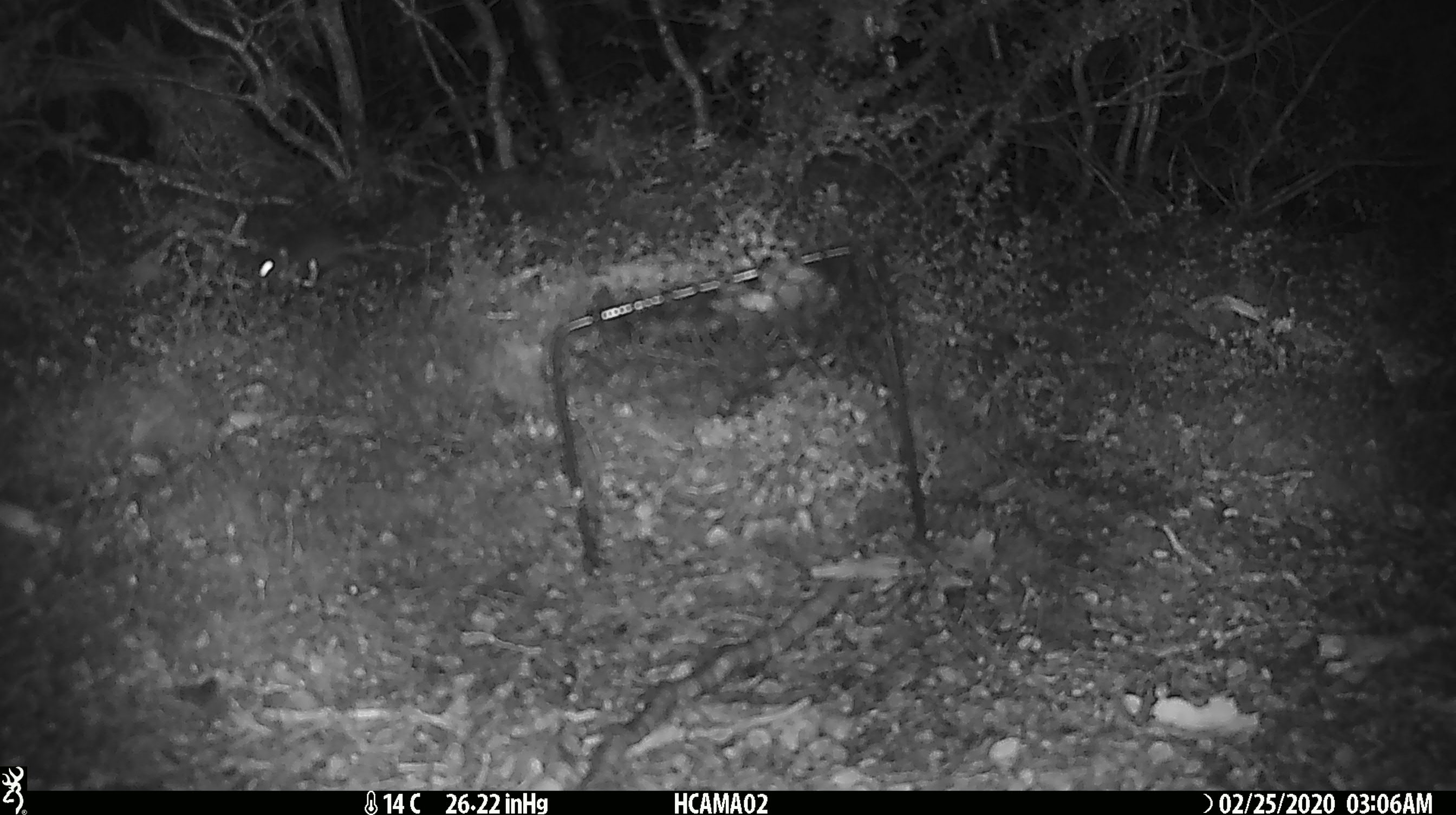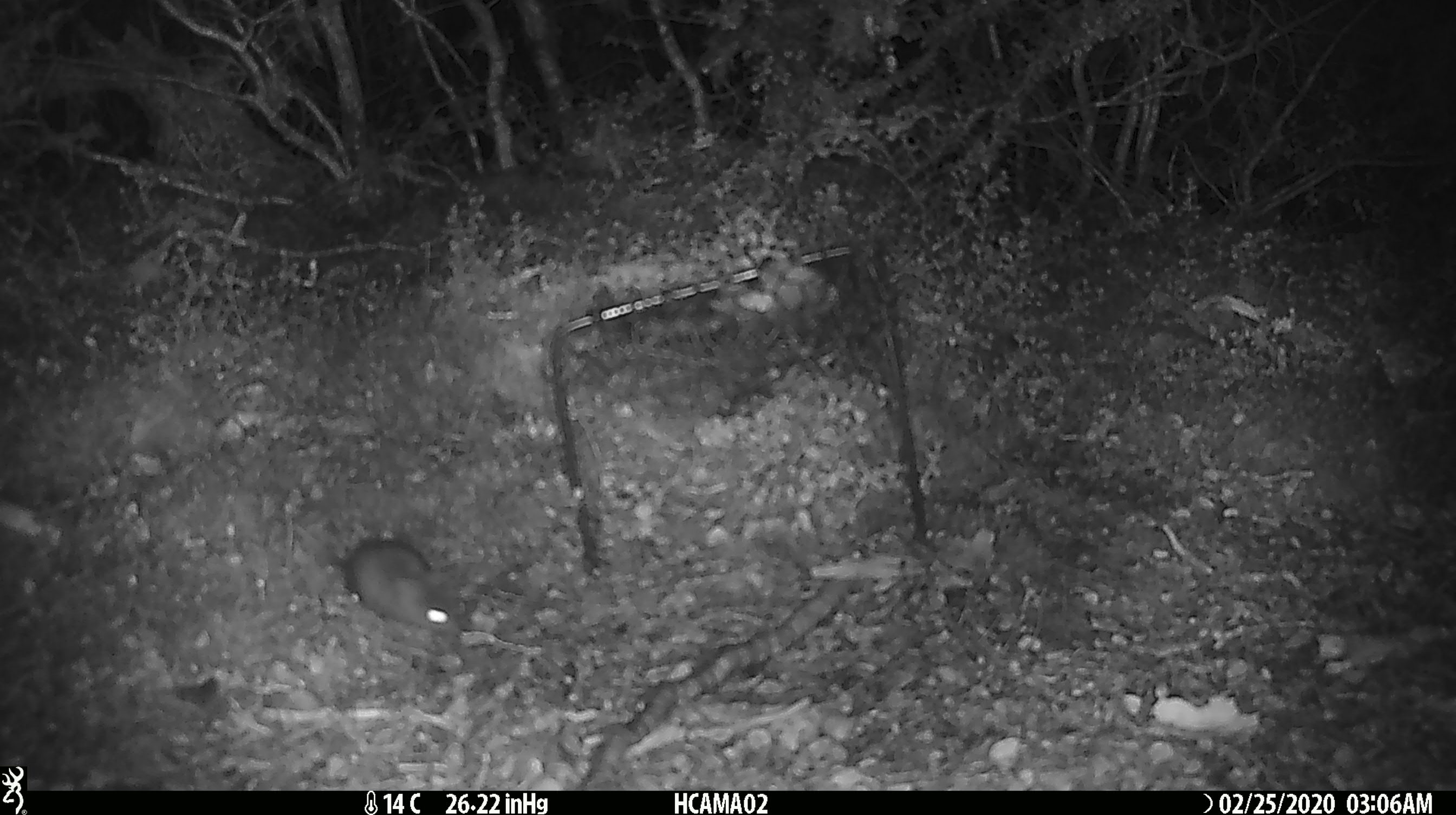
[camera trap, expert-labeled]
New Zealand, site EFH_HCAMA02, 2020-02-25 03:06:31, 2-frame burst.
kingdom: Animalia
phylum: Chordata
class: Mammalia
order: Rodentia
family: Muridae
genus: Mus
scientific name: Mus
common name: mouse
Mouse (Mus).